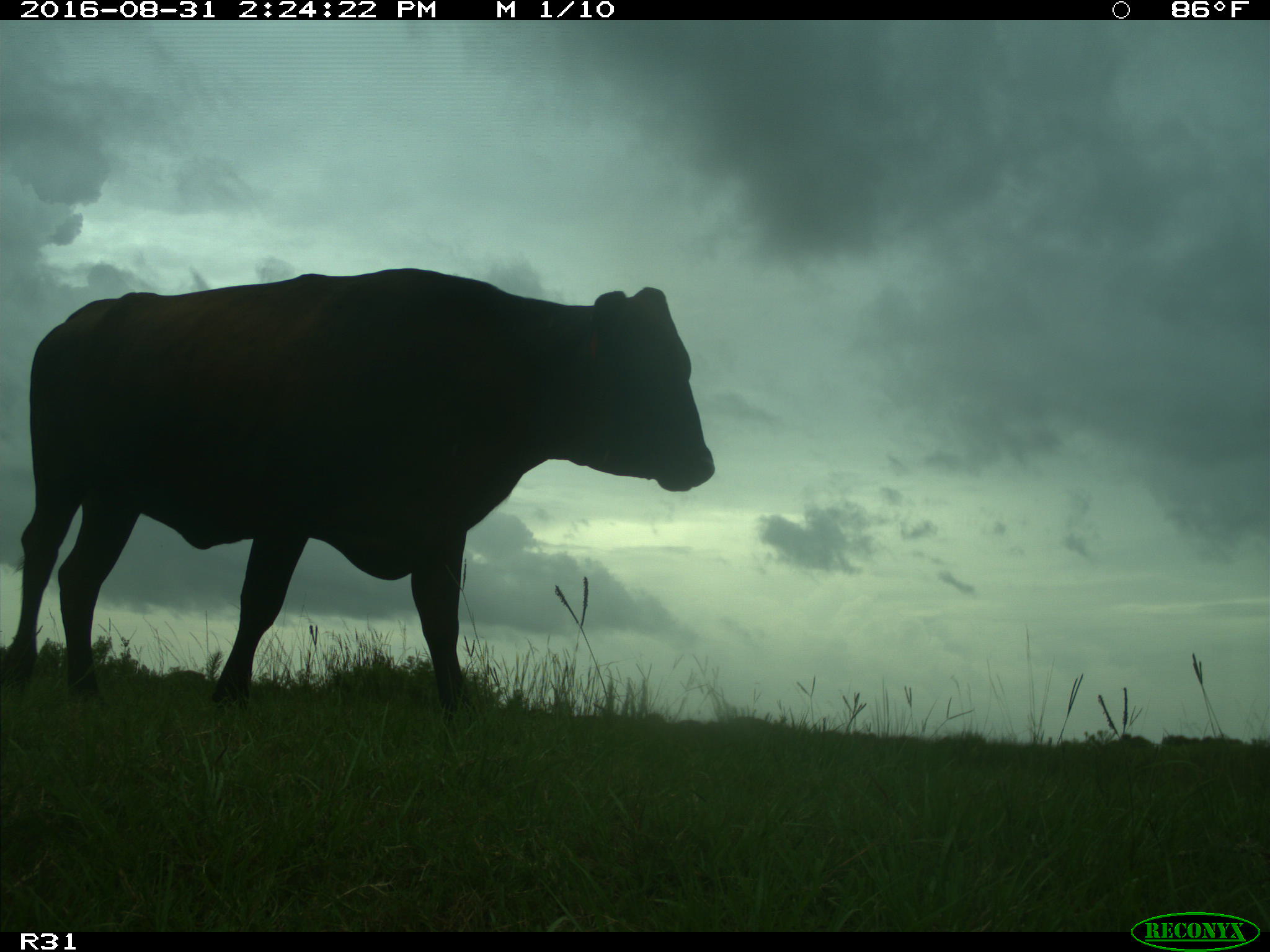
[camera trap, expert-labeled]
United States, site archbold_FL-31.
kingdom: Animalia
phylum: Chordata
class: Mammalia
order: Artiodactyla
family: Bovidae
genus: Bos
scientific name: Bos taurus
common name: domestic cow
Bos taurus (domestic cow).